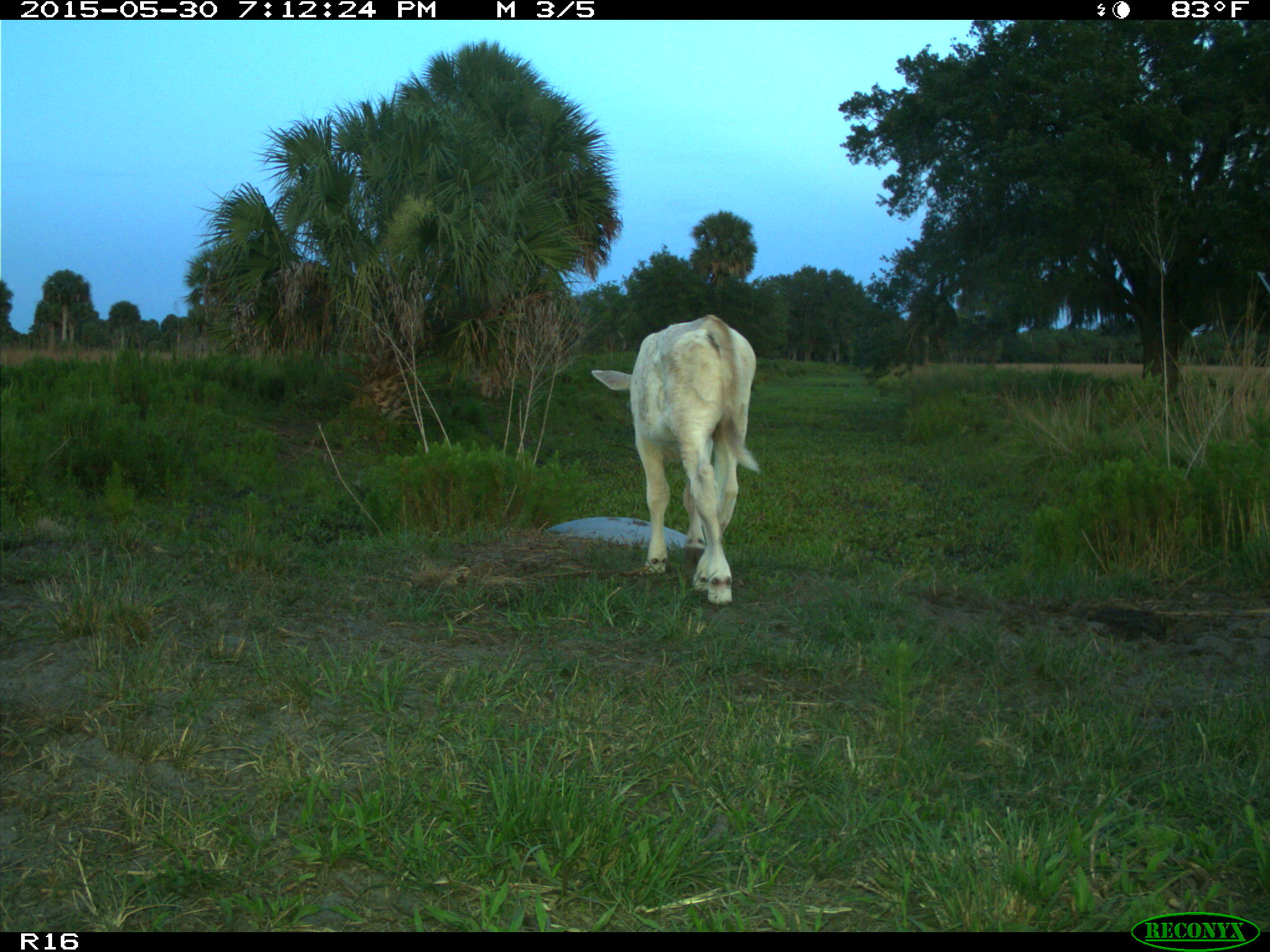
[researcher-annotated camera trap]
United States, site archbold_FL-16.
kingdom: Animalia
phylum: Chordata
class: Mammalia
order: Artiodactyla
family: Bovidae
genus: Bos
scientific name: Bos taurus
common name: domestic cow